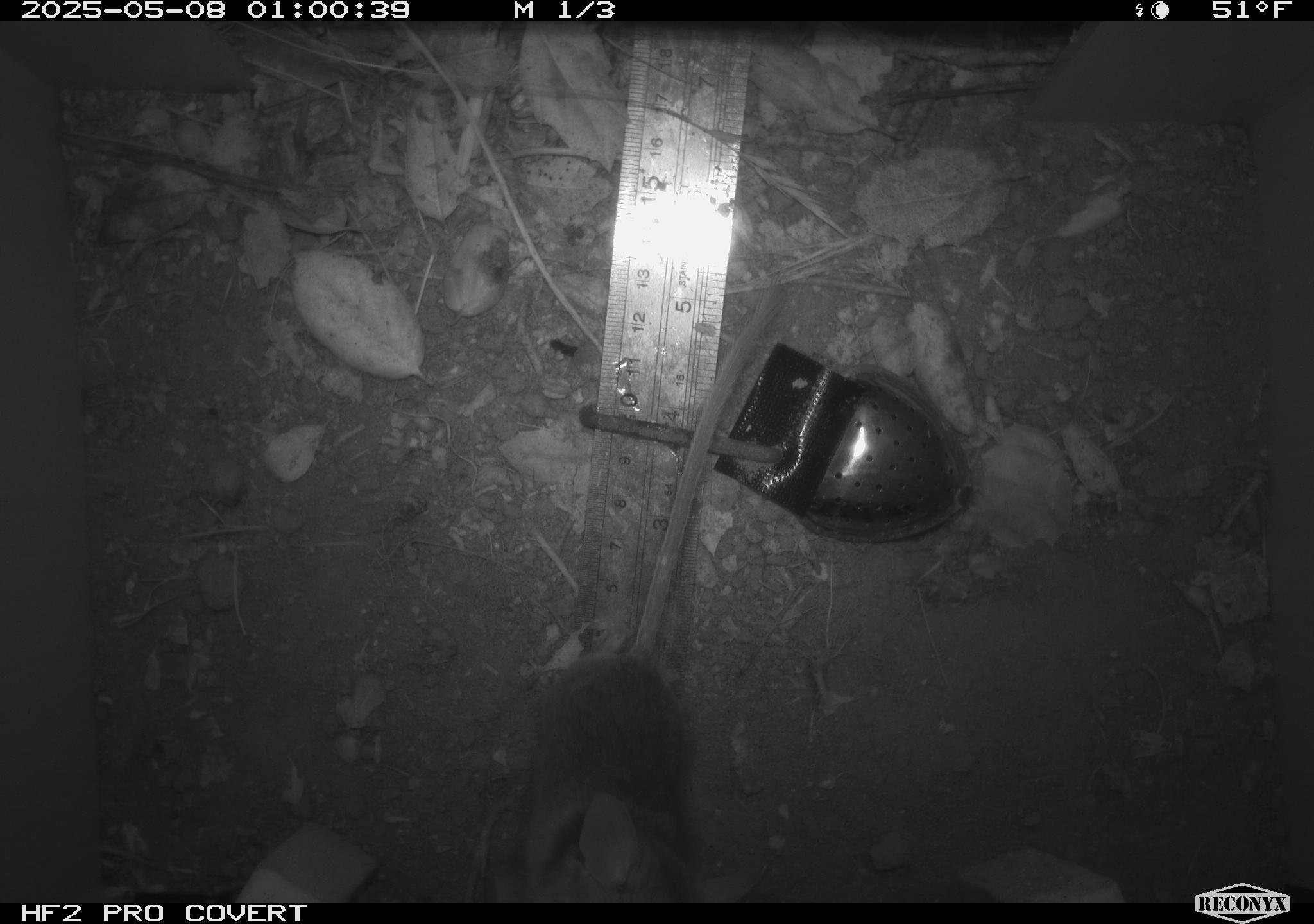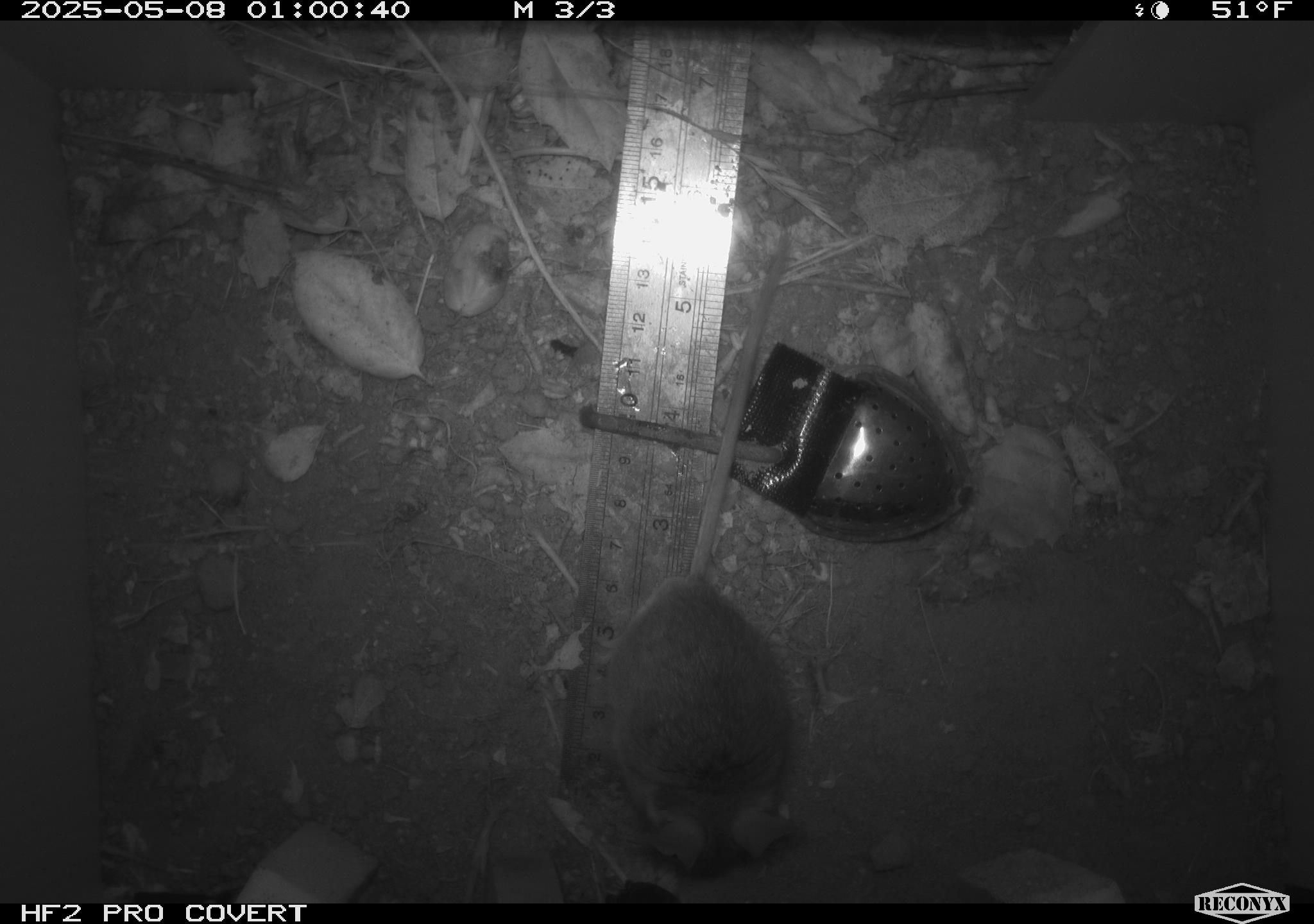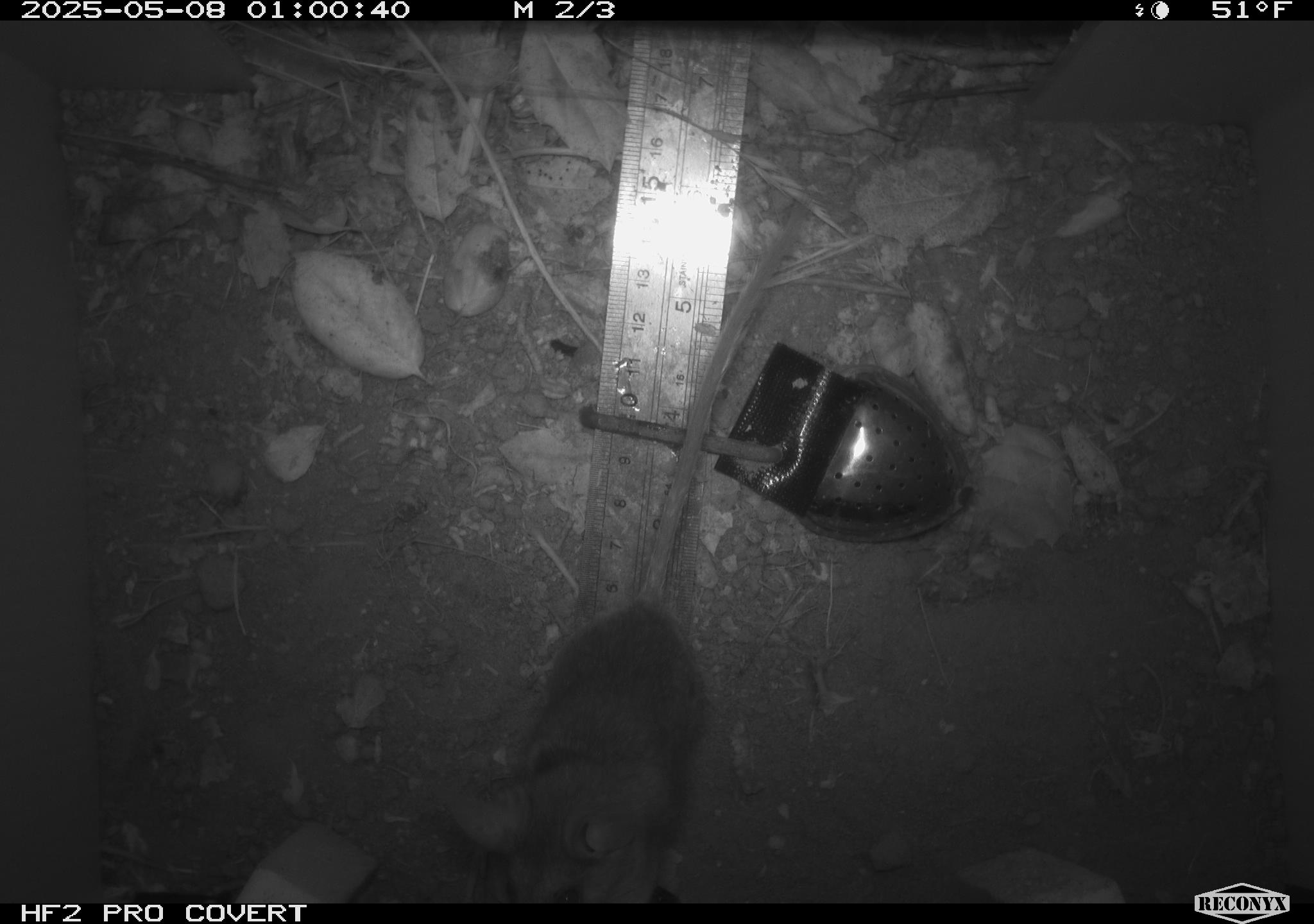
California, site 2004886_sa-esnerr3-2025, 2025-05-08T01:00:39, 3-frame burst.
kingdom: Animalia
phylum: Chordata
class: Mammalia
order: Rodentia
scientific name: Rodentia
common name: rodent